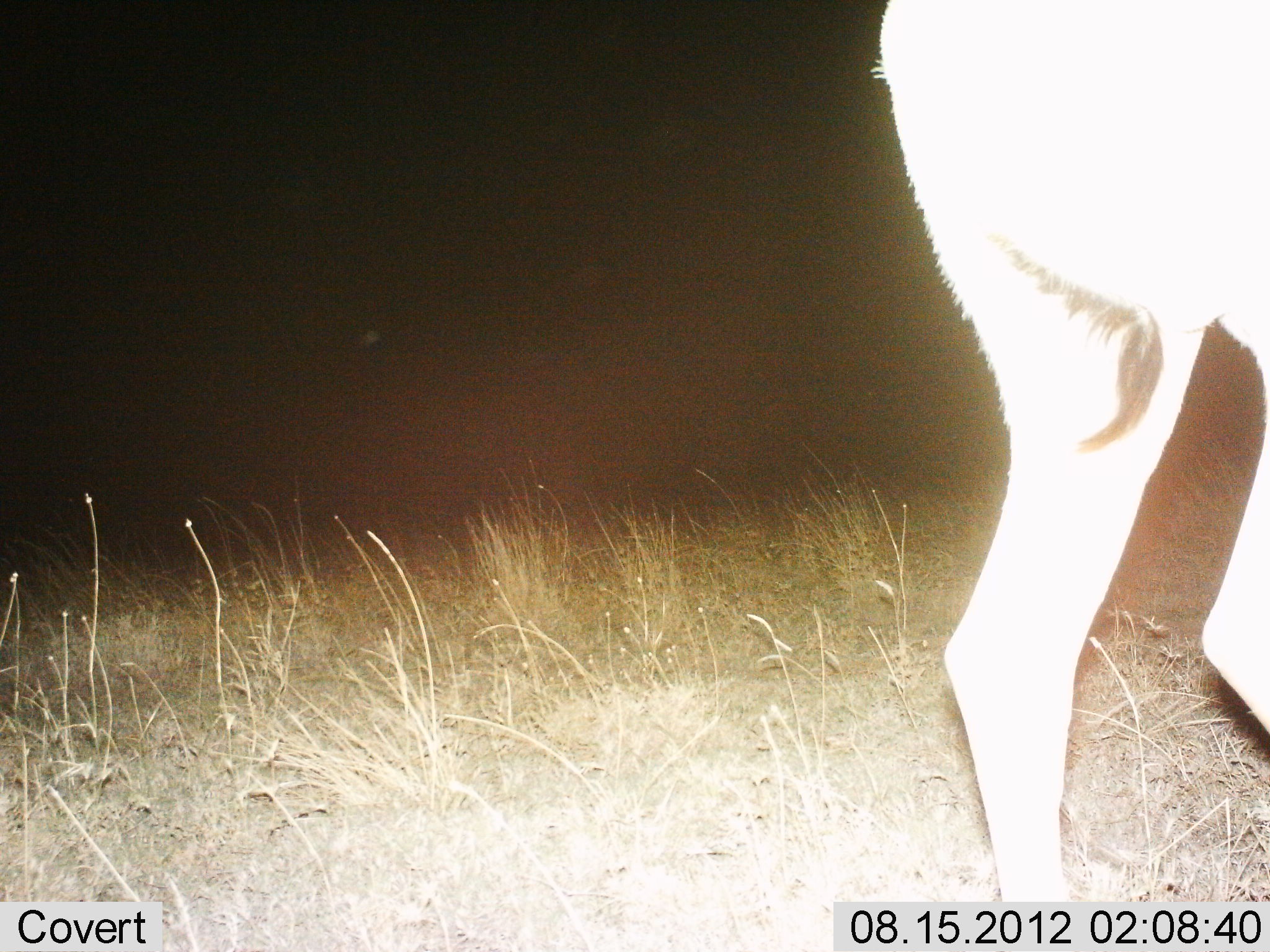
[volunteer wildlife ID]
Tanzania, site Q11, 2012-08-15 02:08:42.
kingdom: Animalia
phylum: Chordata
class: Mammalia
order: Artiodactyla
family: Bovidae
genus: Alcelaphus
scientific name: Alcelaphus buselaphus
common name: hartebeest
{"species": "hartebeest (Alcelaphus buselaphus)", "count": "1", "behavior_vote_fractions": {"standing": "56%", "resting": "0%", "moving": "44%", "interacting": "0%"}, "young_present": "0%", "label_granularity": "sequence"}